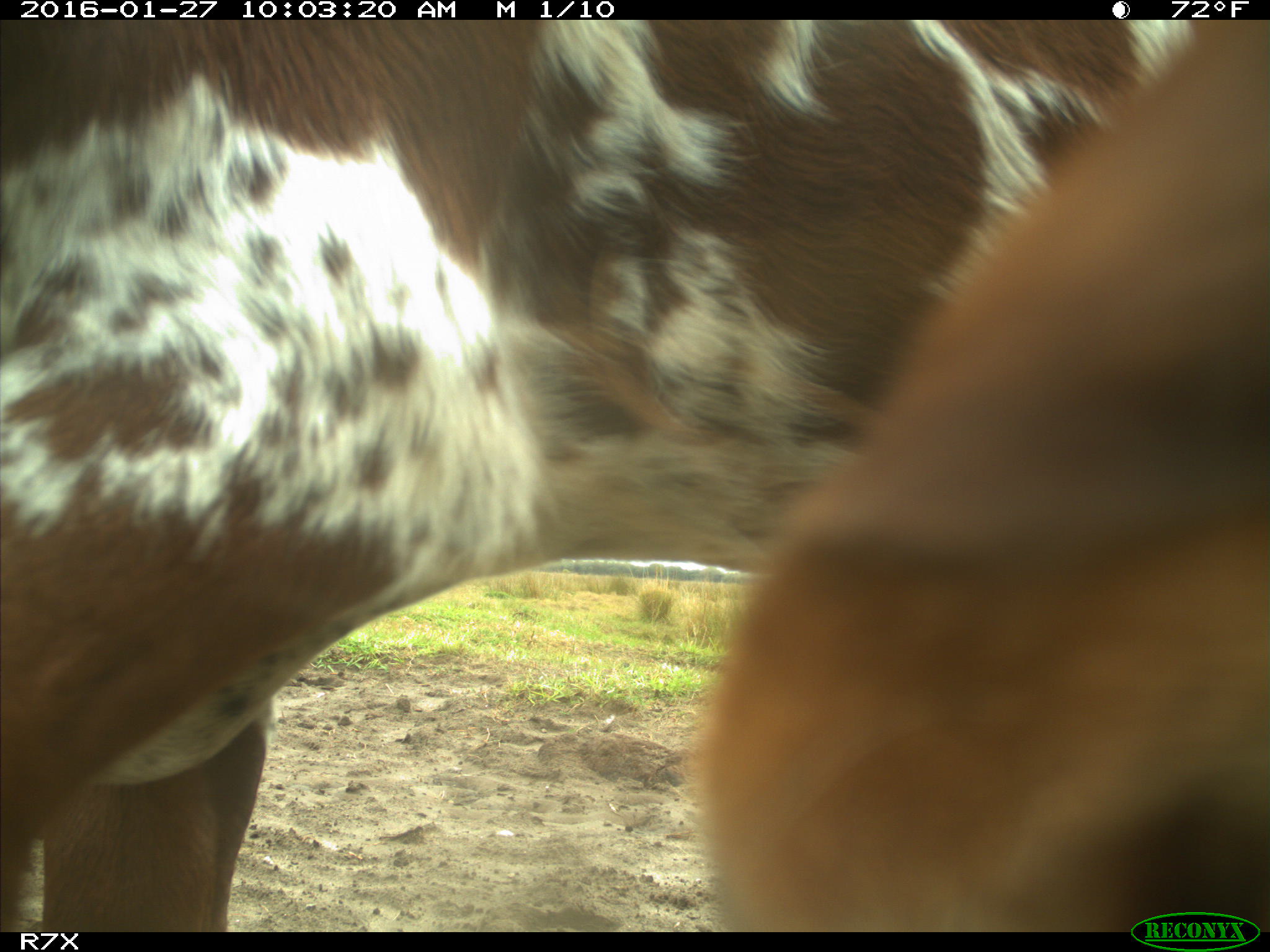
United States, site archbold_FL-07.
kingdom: Animalia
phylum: Chordata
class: Mammalia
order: Artiodactyla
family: Bovidae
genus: Bos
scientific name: Bos taurus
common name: domestic cow